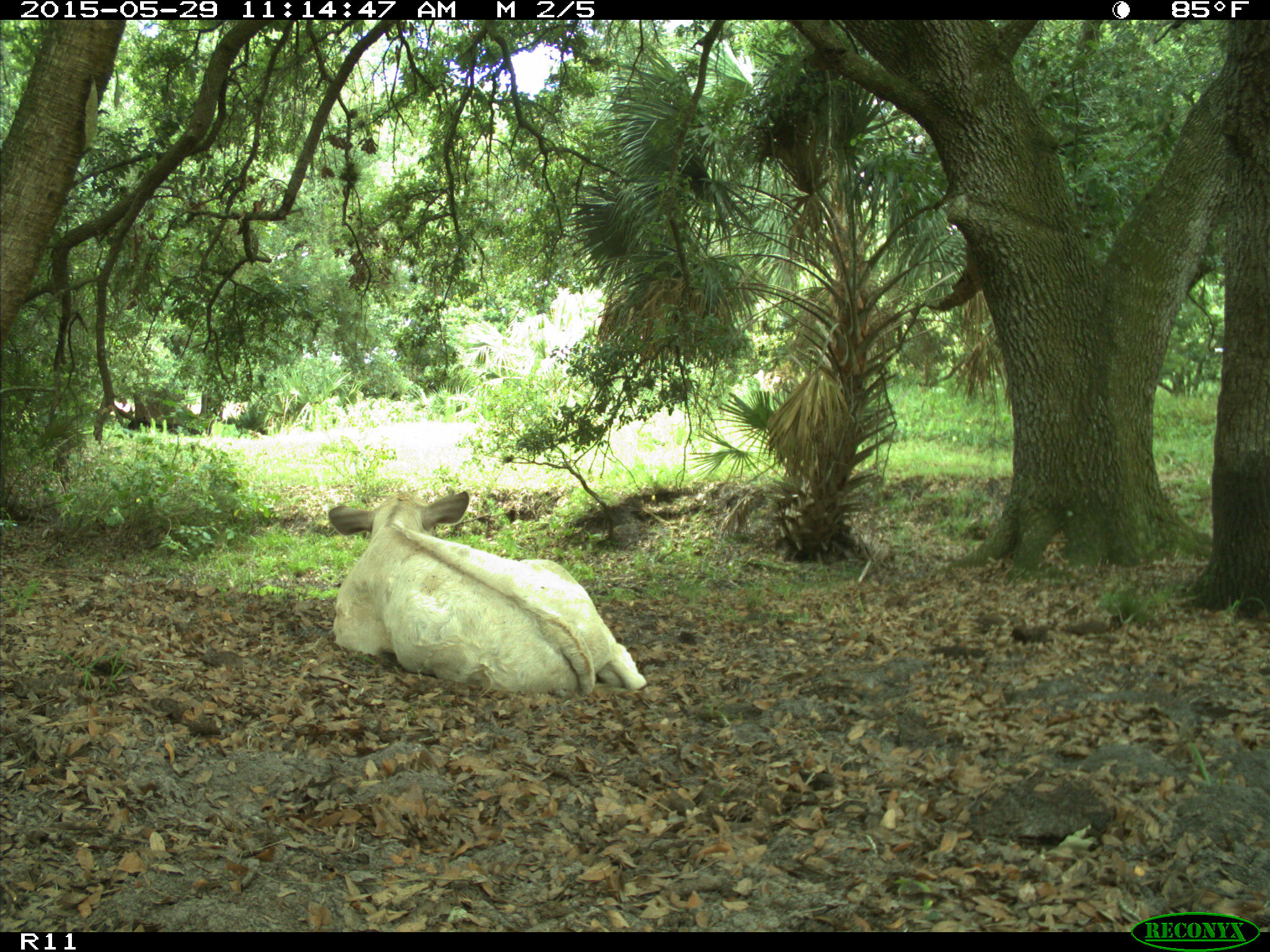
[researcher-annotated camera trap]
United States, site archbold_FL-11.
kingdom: Animalia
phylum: Chordata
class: Mammalia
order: Artiodactyla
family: Bovidae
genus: Bos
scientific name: Bos taurus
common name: domestic cow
Bos taurus (domestic cow).